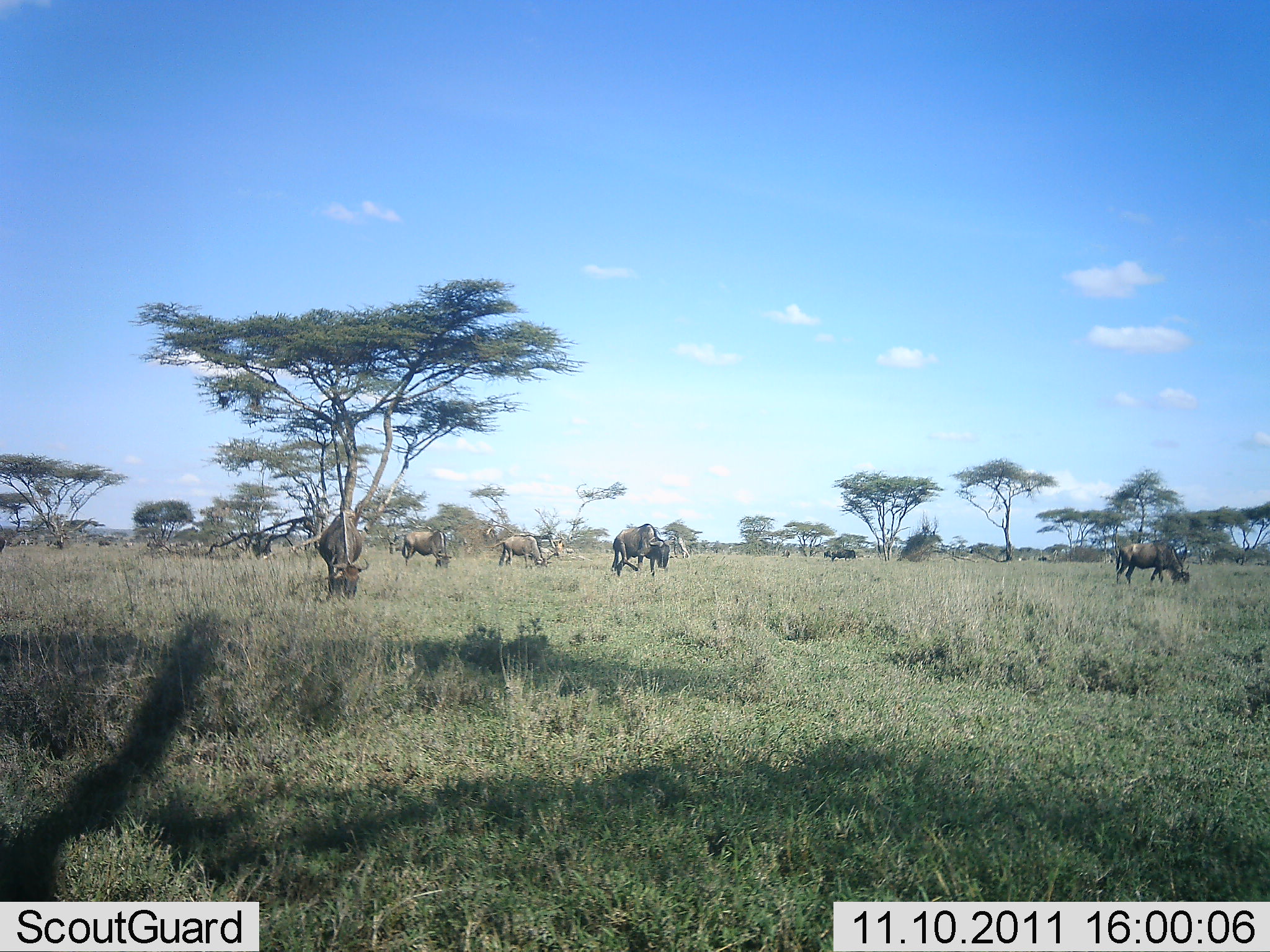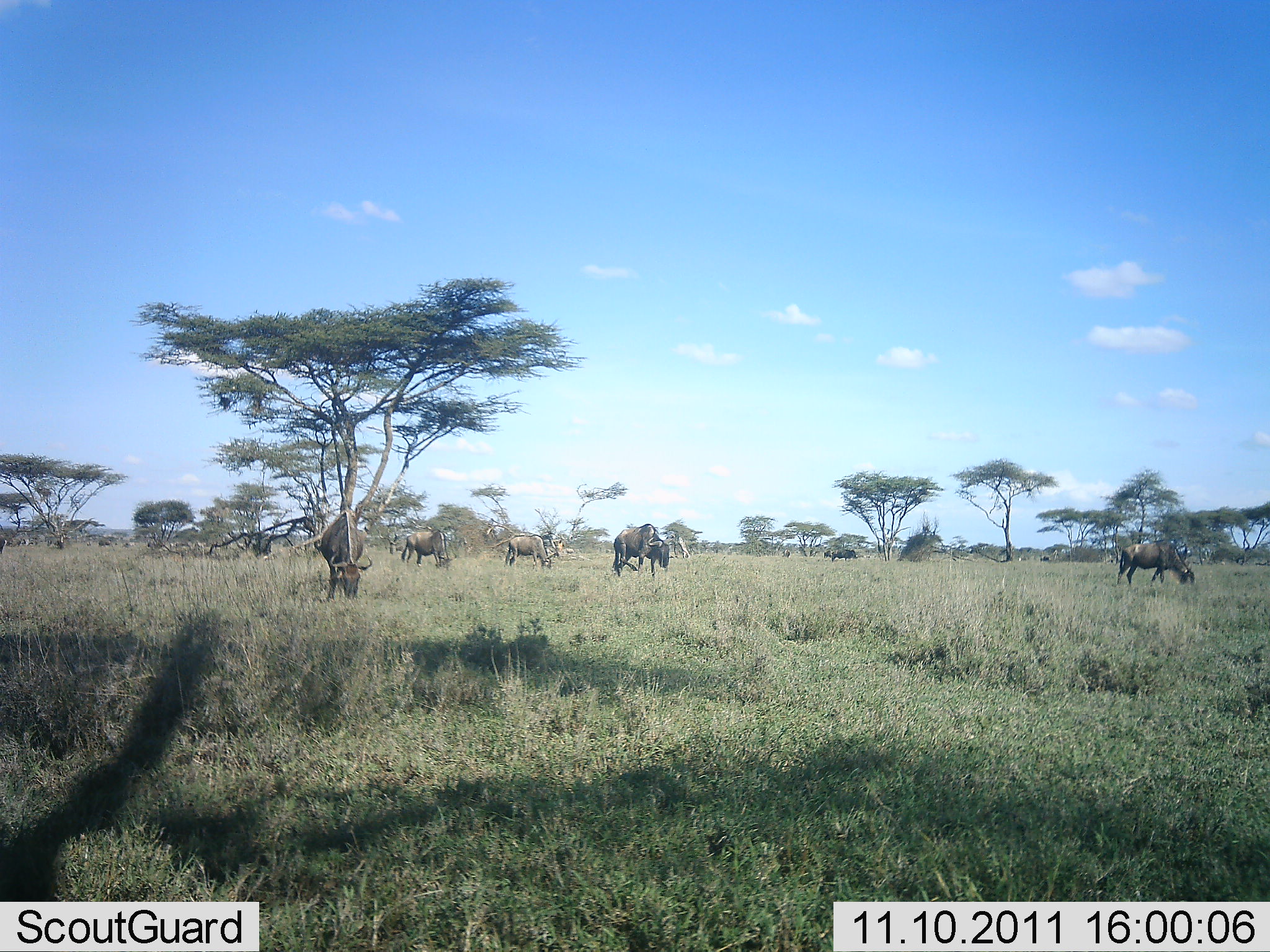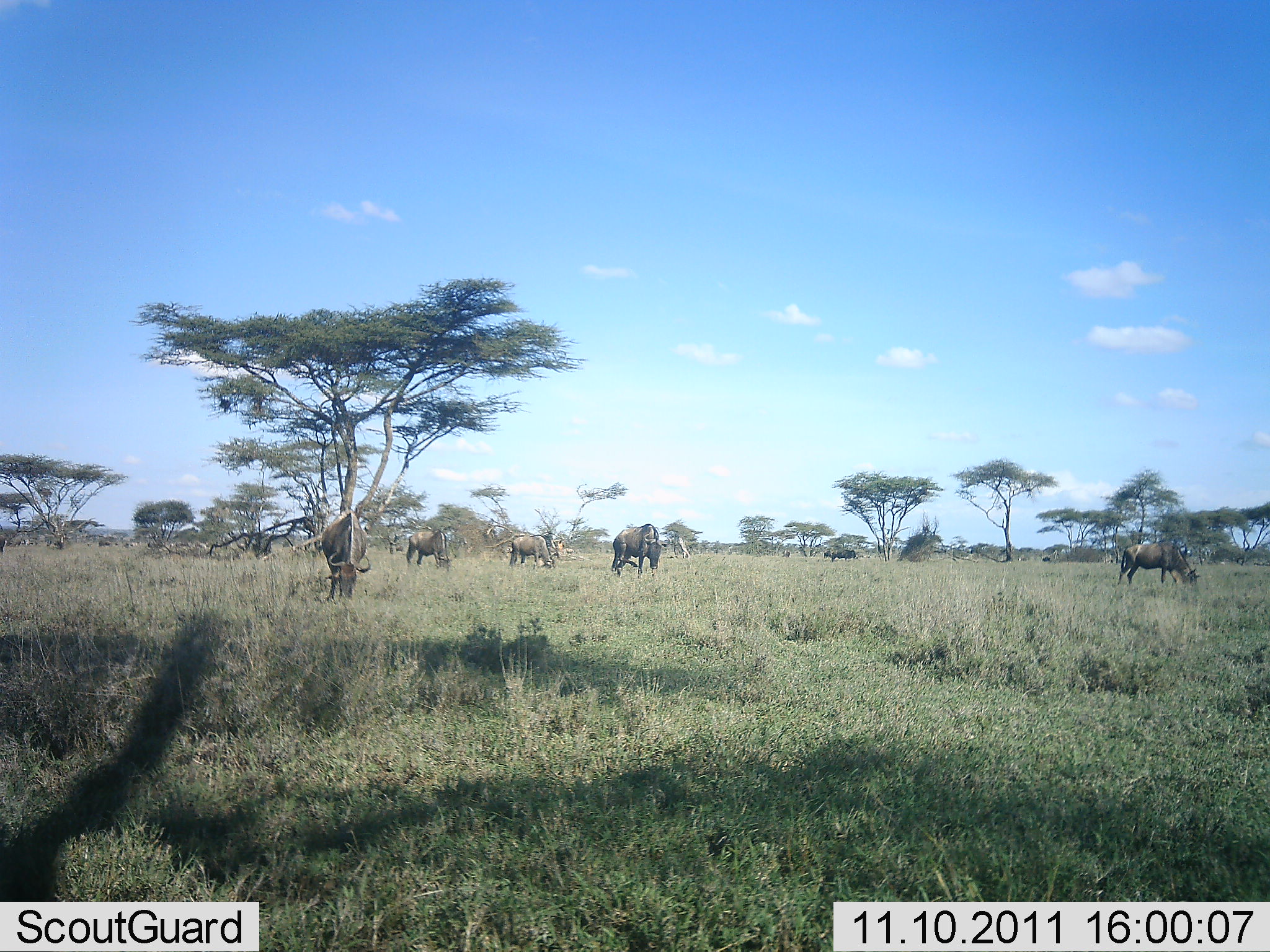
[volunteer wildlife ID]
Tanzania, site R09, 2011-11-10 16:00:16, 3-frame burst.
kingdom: Animalia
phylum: Chordata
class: Mammalia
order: Artiodactyla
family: Bovidae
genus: Connochaetes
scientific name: Connochaetes taurinus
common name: blue wildebeest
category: wildebeest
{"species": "wildebeest (blue wildebeest) (Connochaetes taurinus)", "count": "6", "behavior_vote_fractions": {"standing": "29%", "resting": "0%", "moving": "7%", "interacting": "0%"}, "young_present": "0%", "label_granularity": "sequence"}